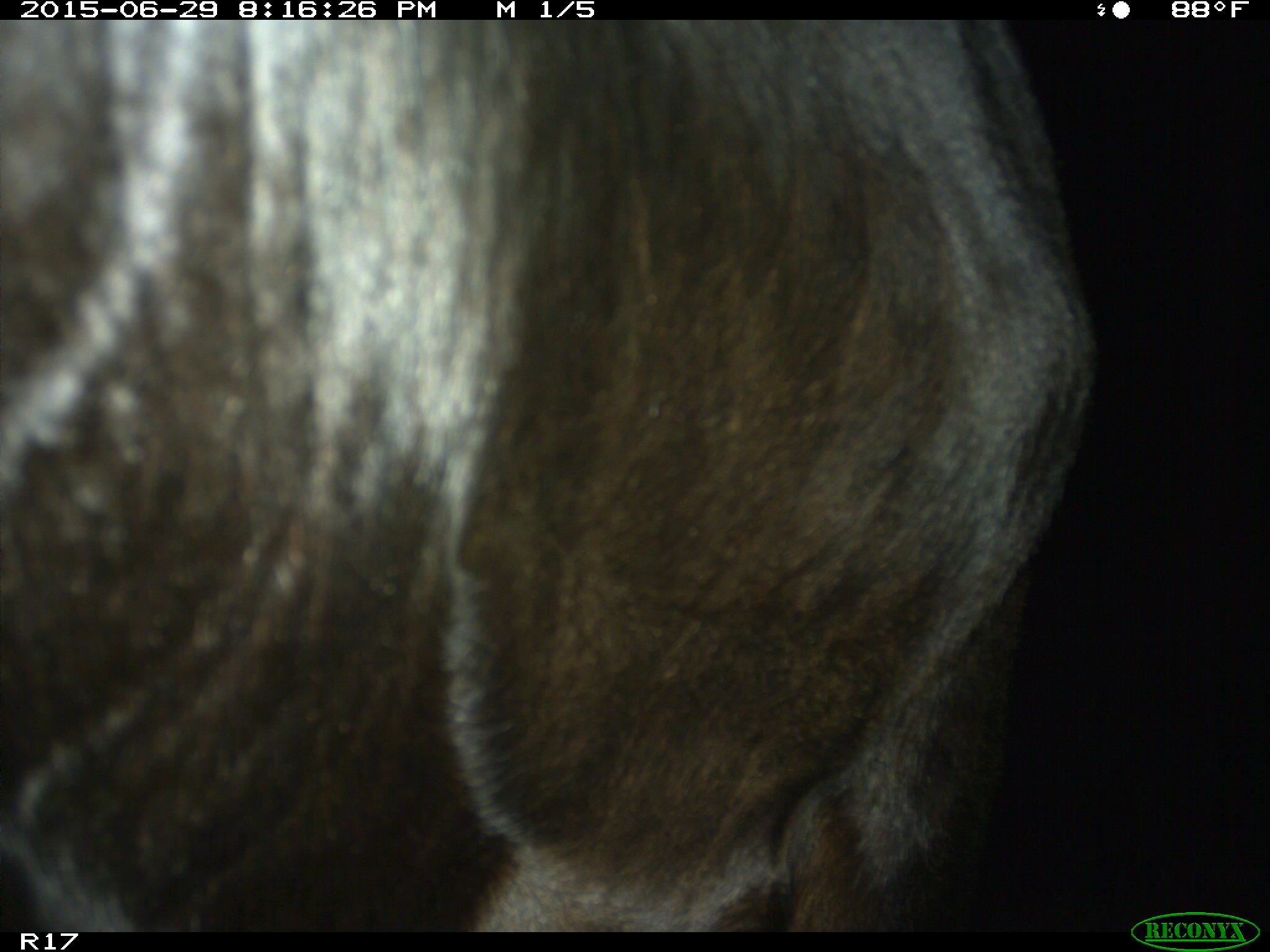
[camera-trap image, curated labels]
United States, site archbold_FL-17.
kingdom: Animalia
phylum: Chordata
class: Mammalia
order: Artiodactyla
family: Bovidae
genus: Bos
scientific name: Bos taurus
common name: domestic cow